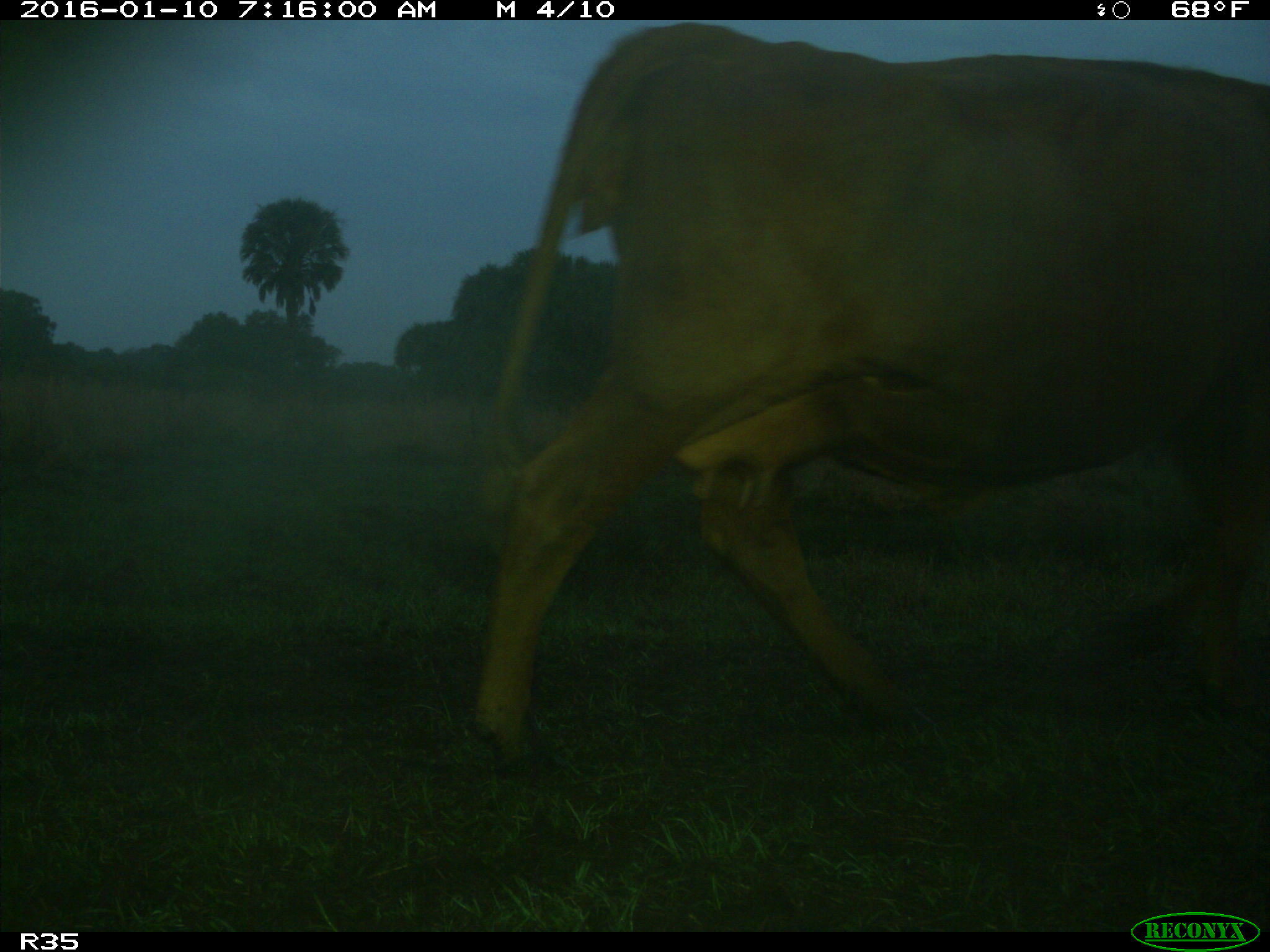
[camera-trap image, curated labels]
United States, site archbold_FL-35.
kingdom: Animalia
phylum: Chordata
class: Mammalia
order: Artiodactyla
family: Bovidae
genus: Bos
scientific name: Bos taurus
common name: domestic cow